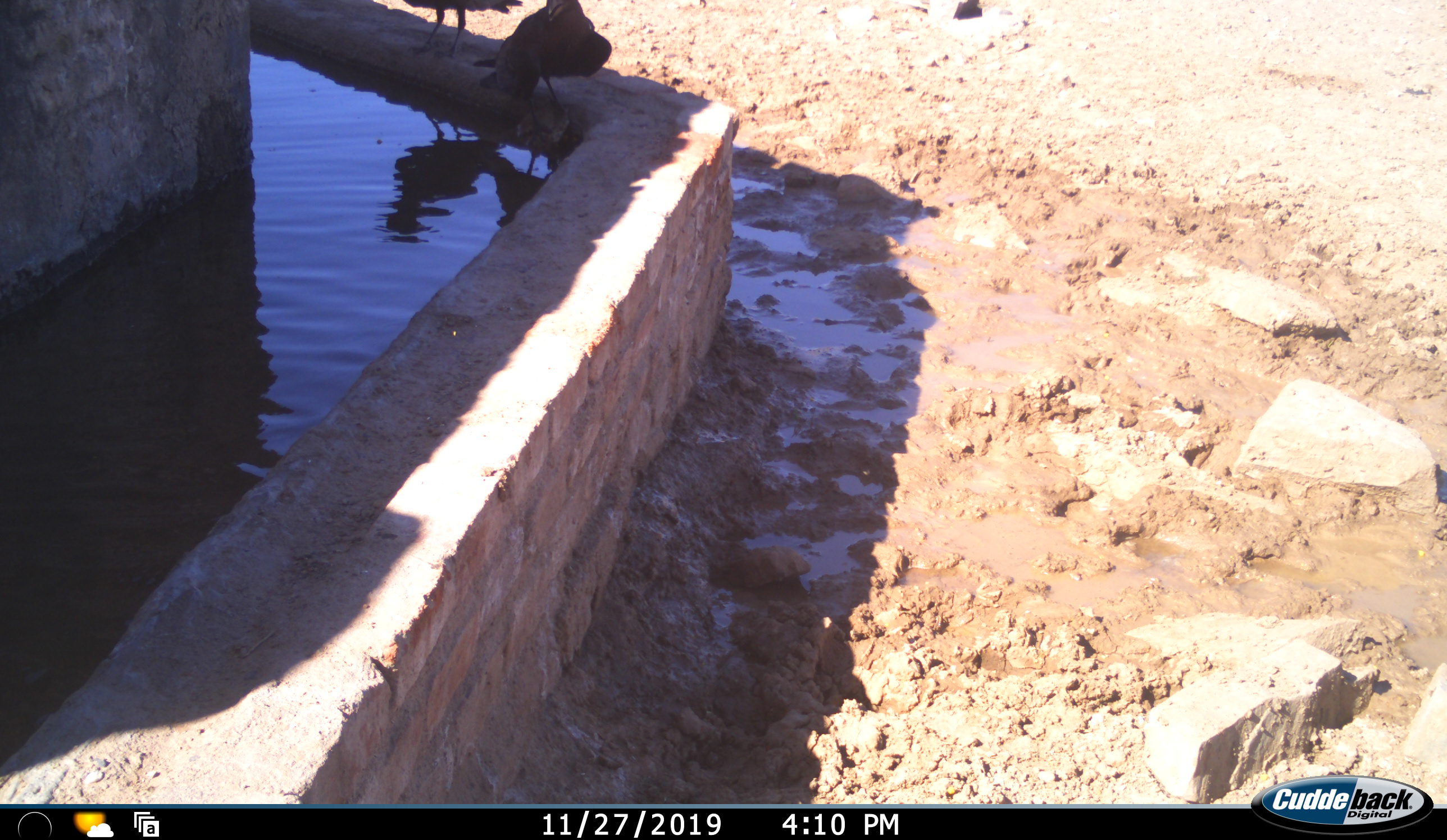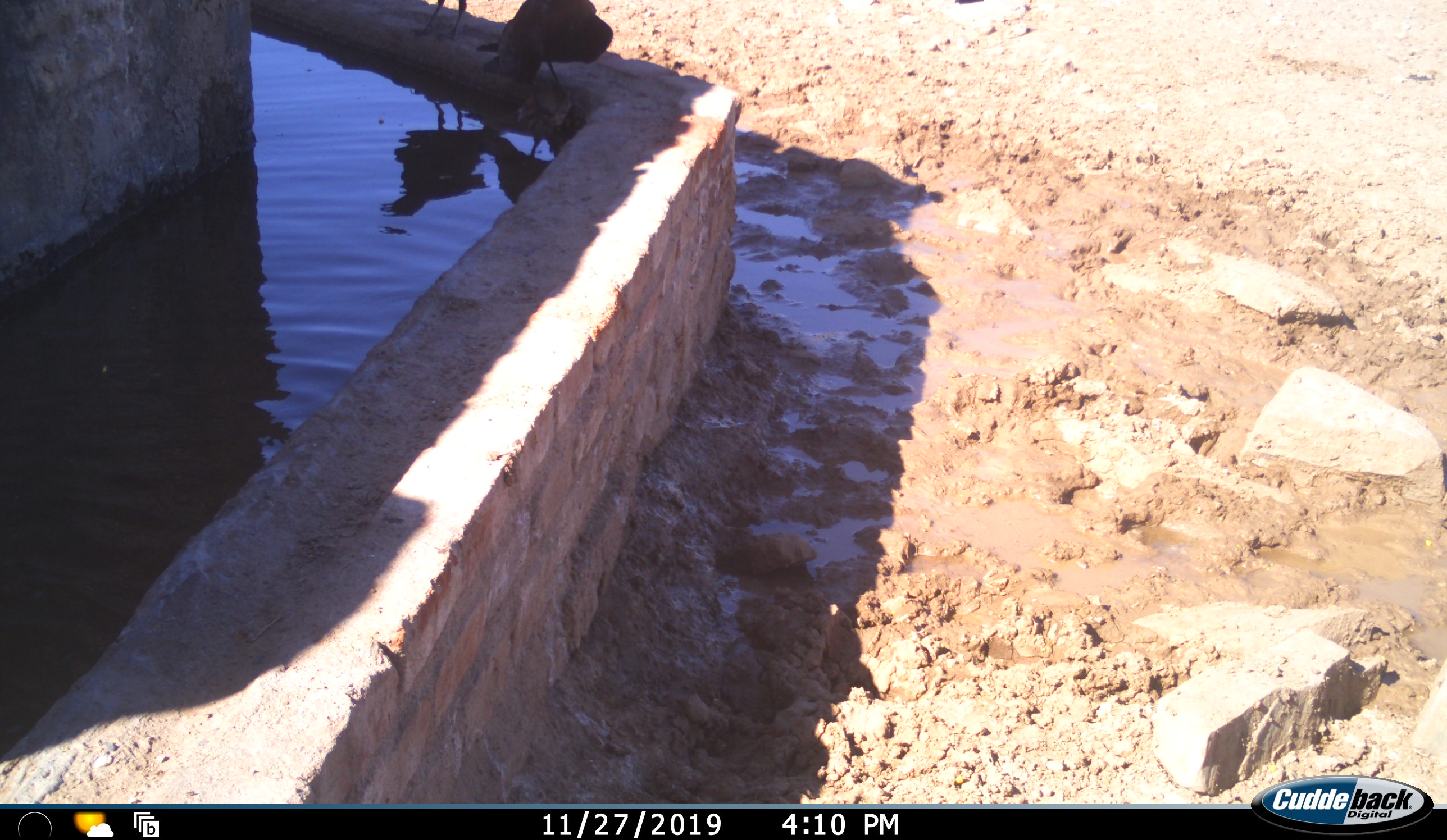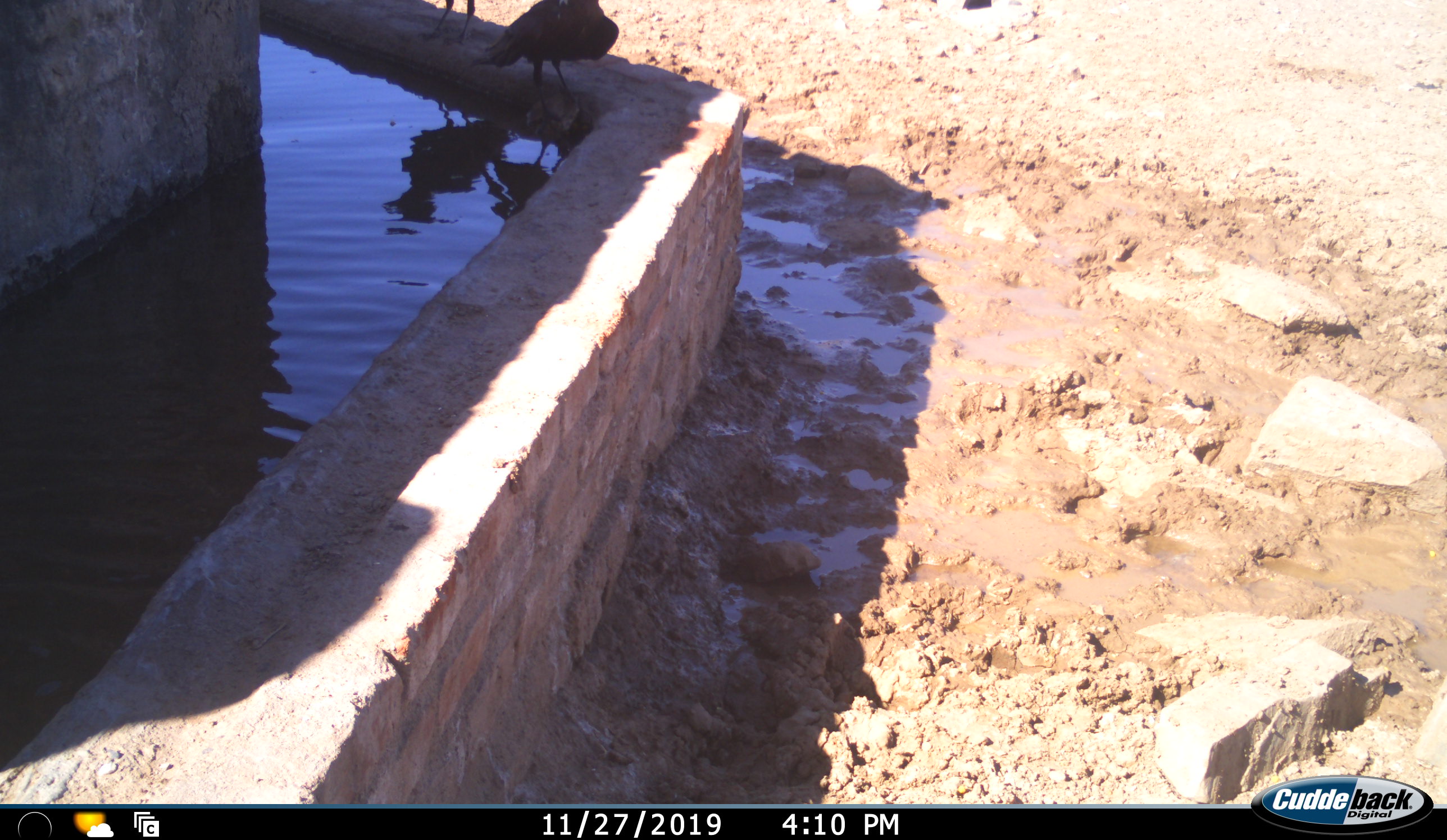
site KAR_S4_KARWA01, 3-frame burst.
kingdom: Animalia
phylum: Chordata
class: Aves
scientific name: Aves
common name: bird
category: birdother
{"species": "birdother (bird) (Aves)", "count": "2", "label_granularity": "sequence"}